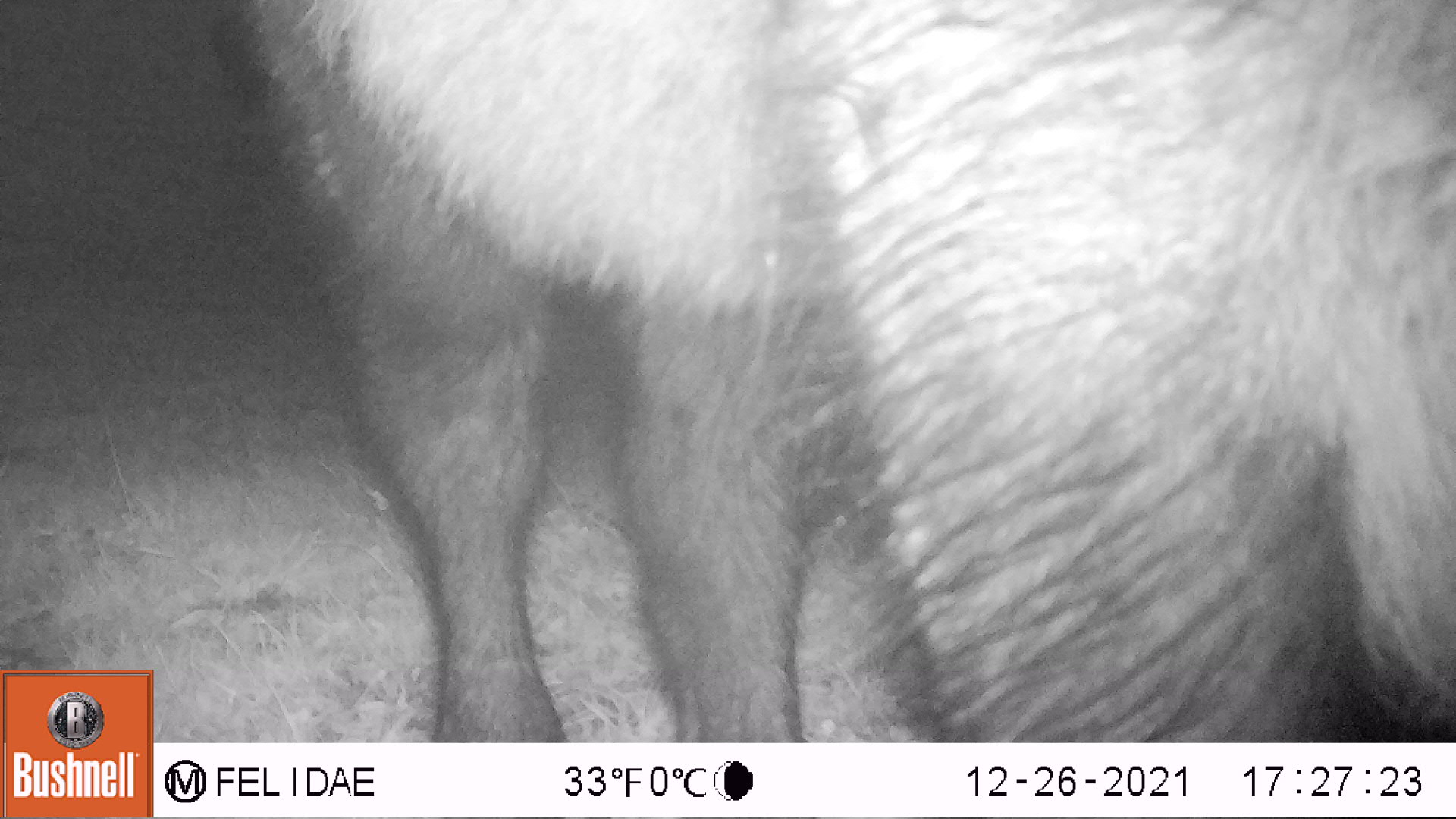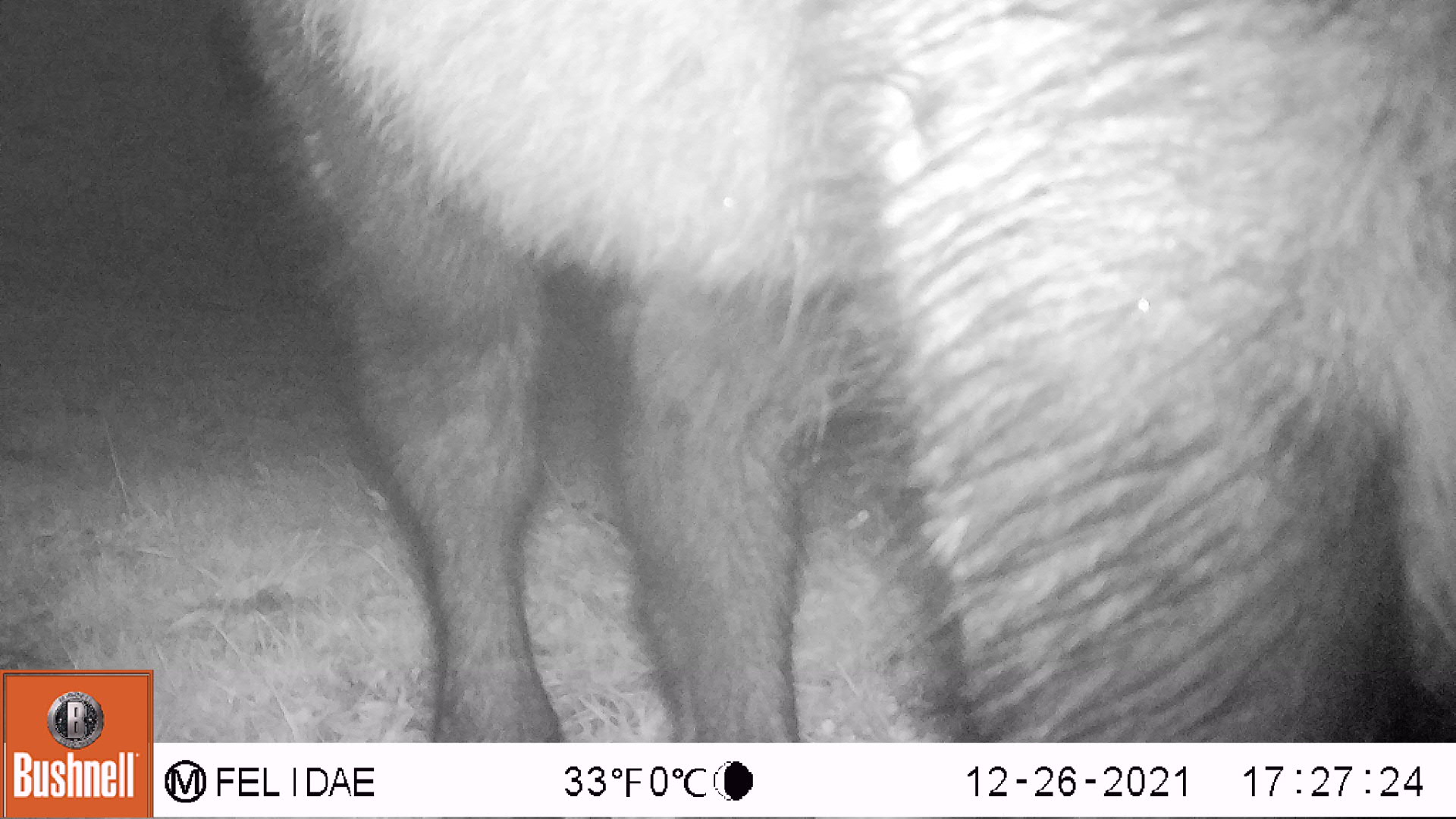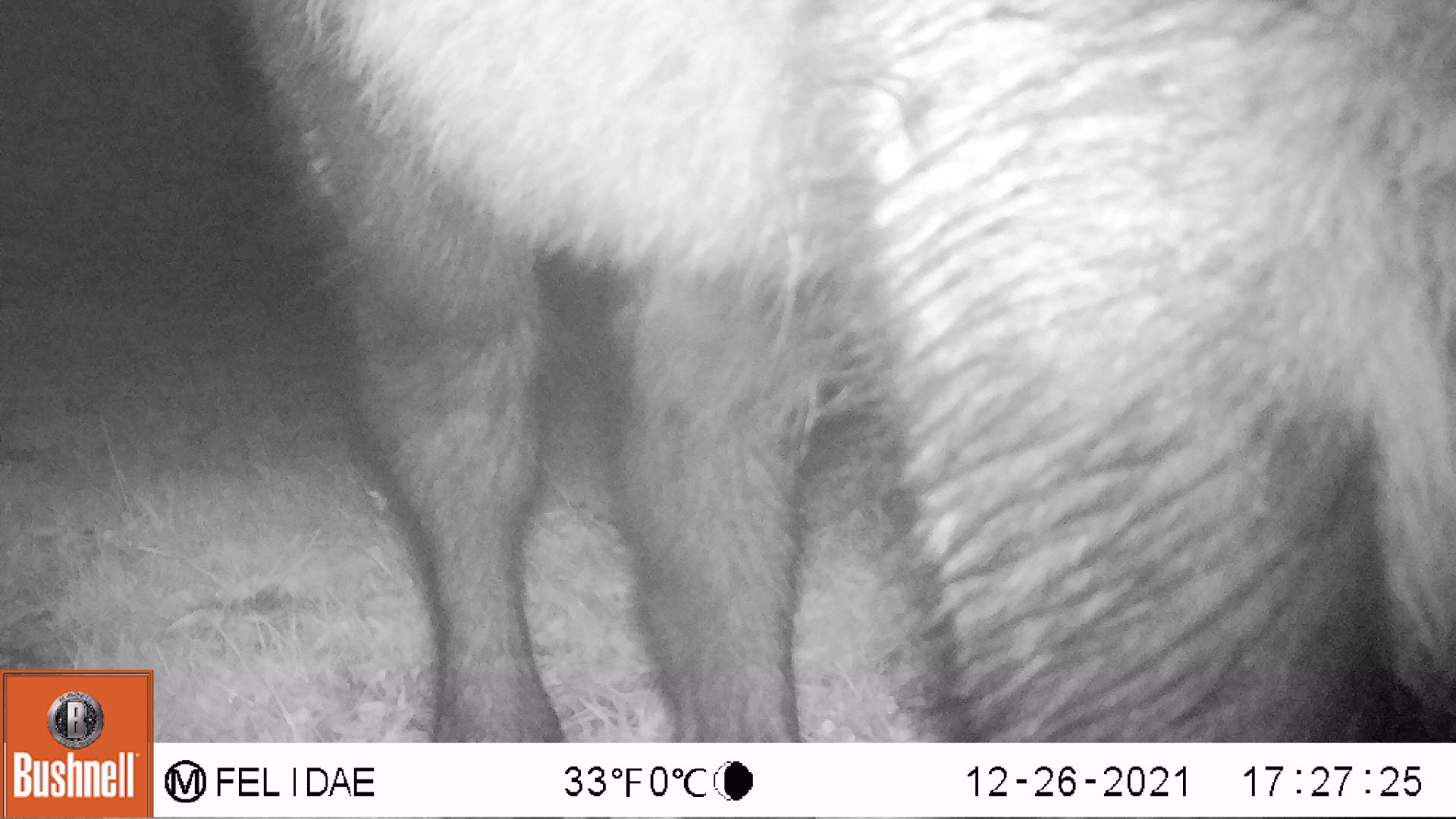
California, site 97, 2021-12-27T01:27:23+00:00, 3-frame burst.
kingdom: Animalia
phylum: Chordata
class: Mammalia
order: Artiodactyla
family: Bovidae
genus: Bos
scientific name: Bos taurus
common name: domestic cattle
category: cattle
Cattle (domestic cattle) (Bos taurus).